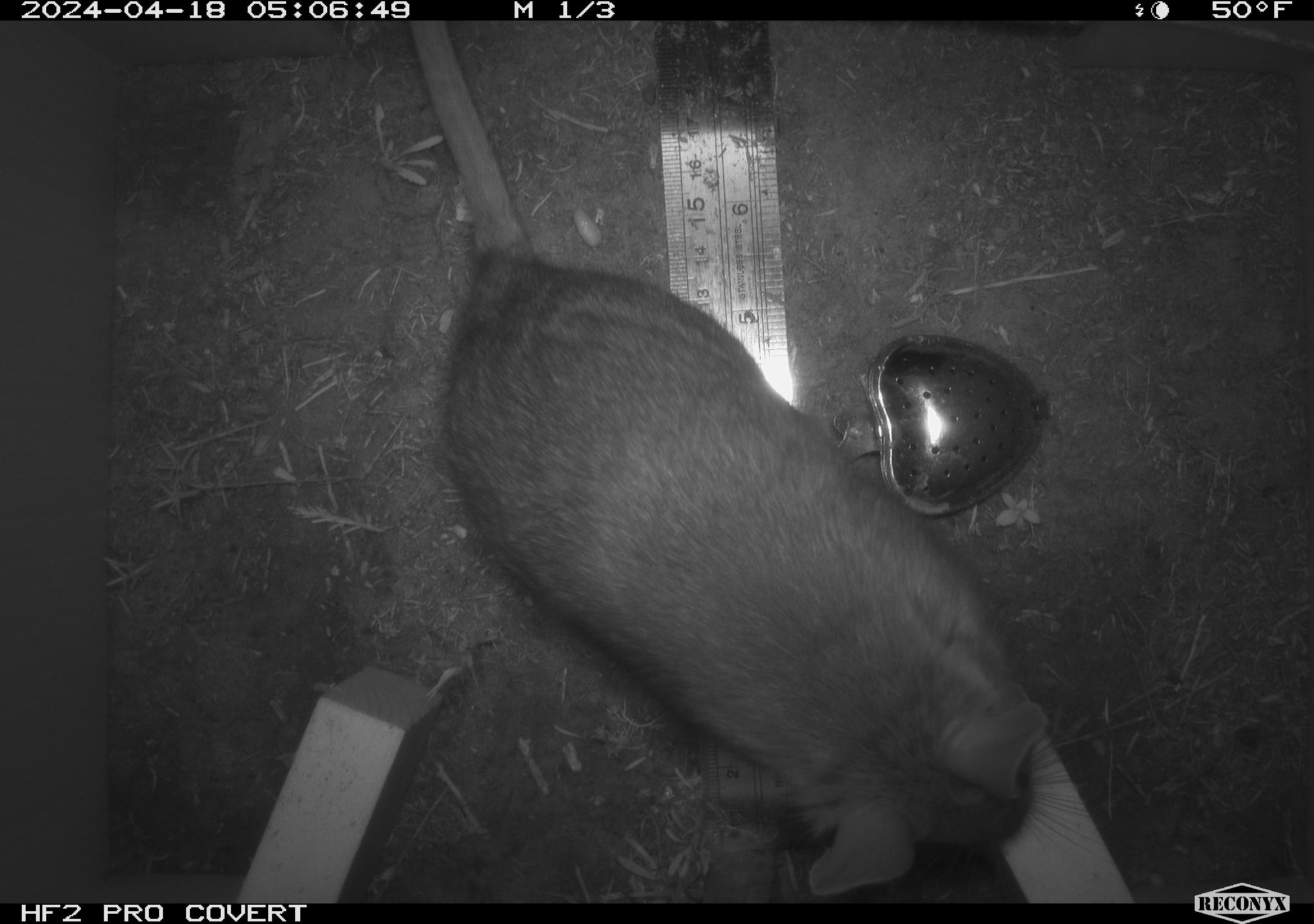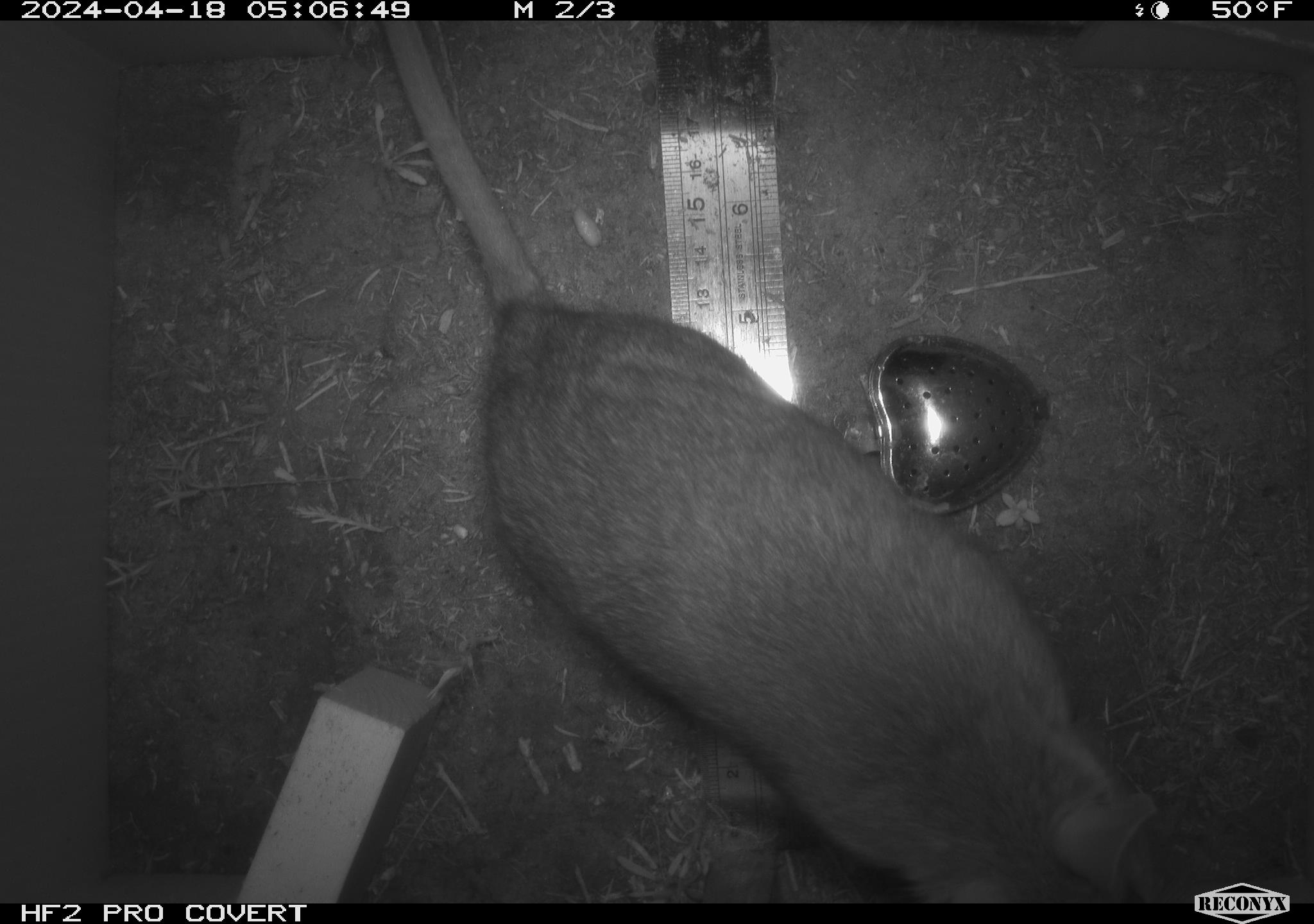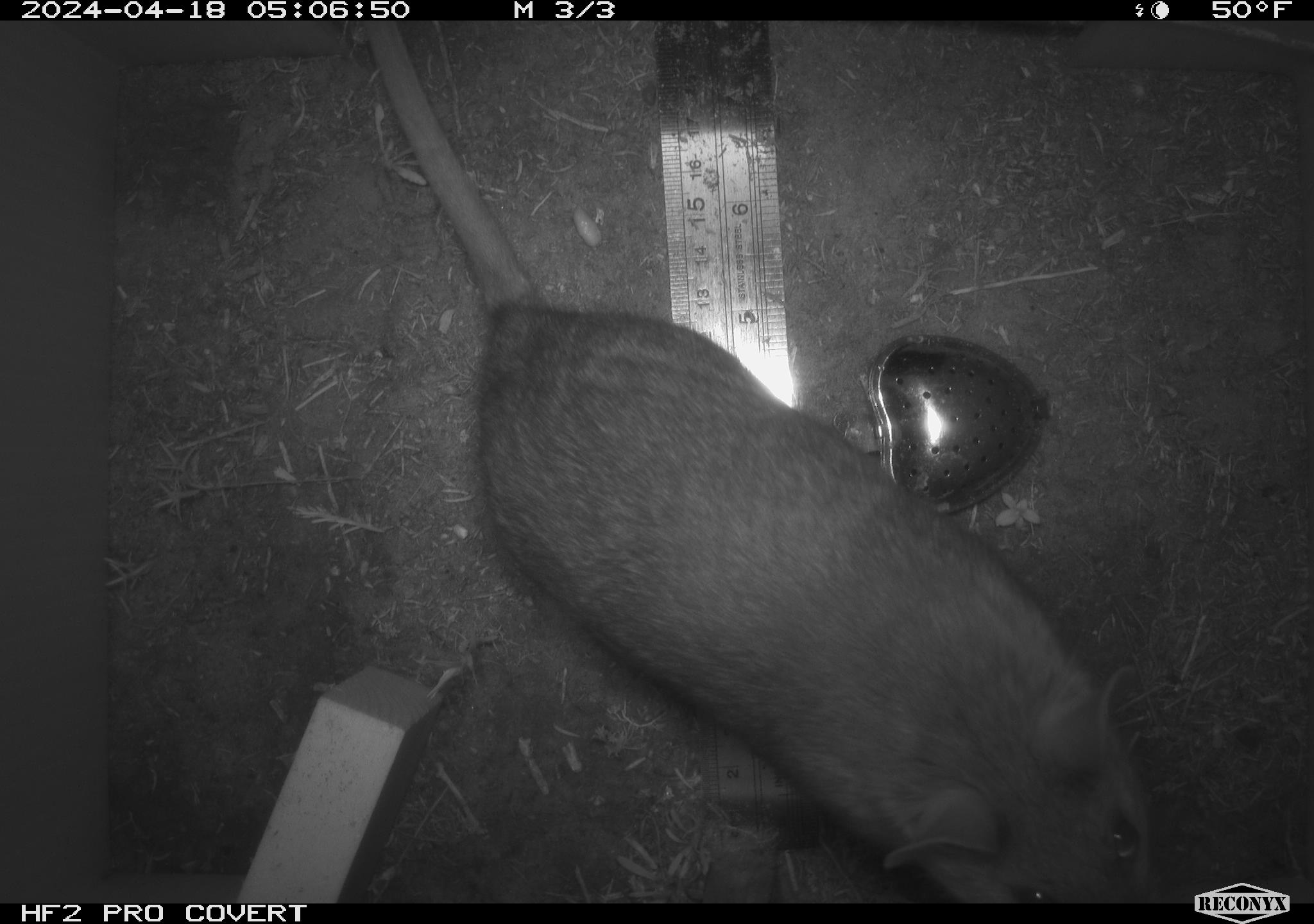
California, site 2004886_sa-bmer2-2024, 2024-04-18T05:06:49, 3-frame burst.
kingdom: Animalia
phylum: Chordata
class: Mammalia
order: Rodentia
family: Muridae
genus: Rattus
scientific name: Rattus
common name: rat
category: rattus species